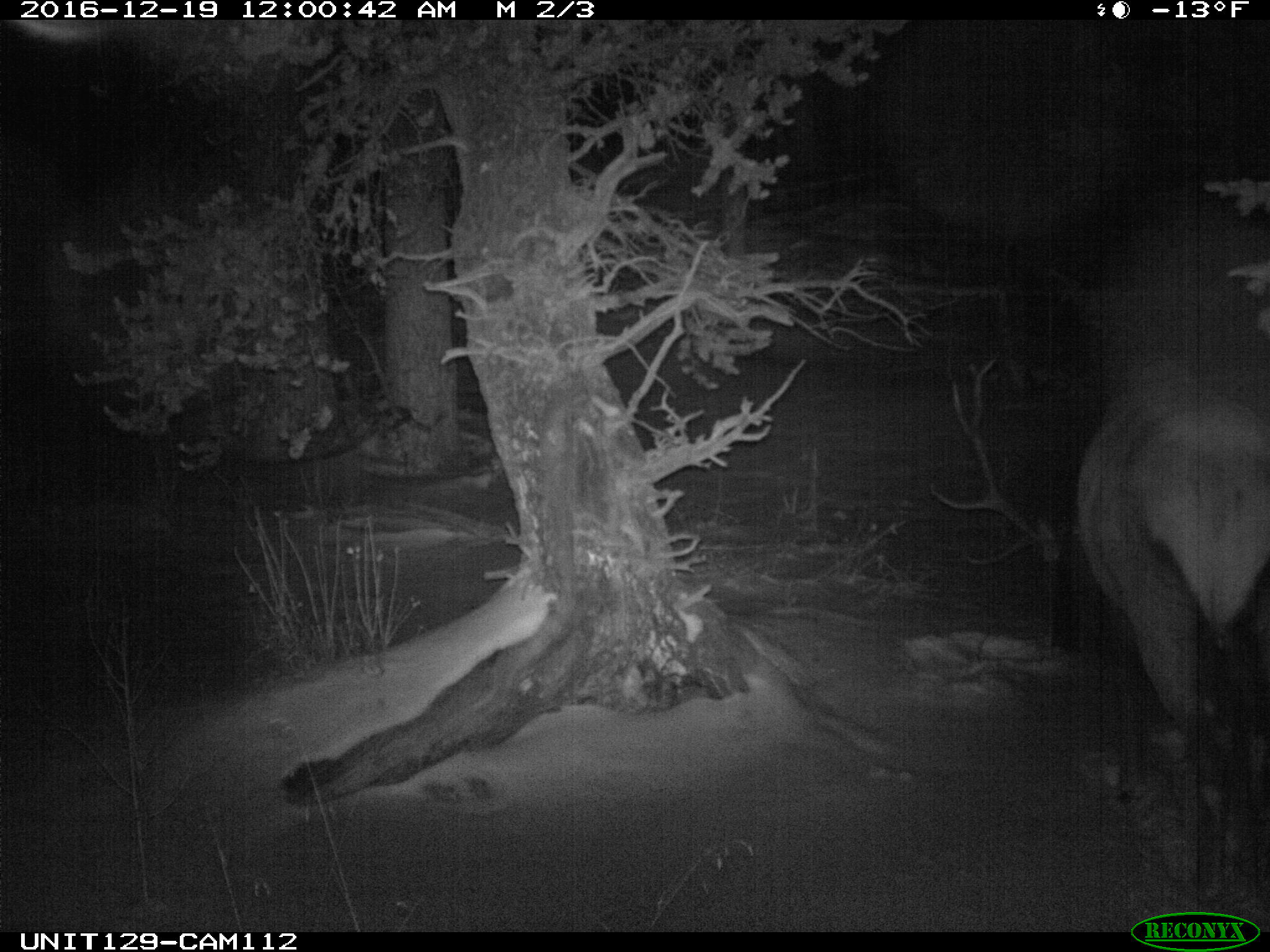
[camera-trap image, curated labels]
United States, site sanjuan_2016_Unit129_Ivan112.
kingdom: Animalia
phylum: Chordata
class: Mammalia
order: Artiodactyla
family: Cervidae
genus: Cervus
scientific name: Cervus elaphus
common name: red deer